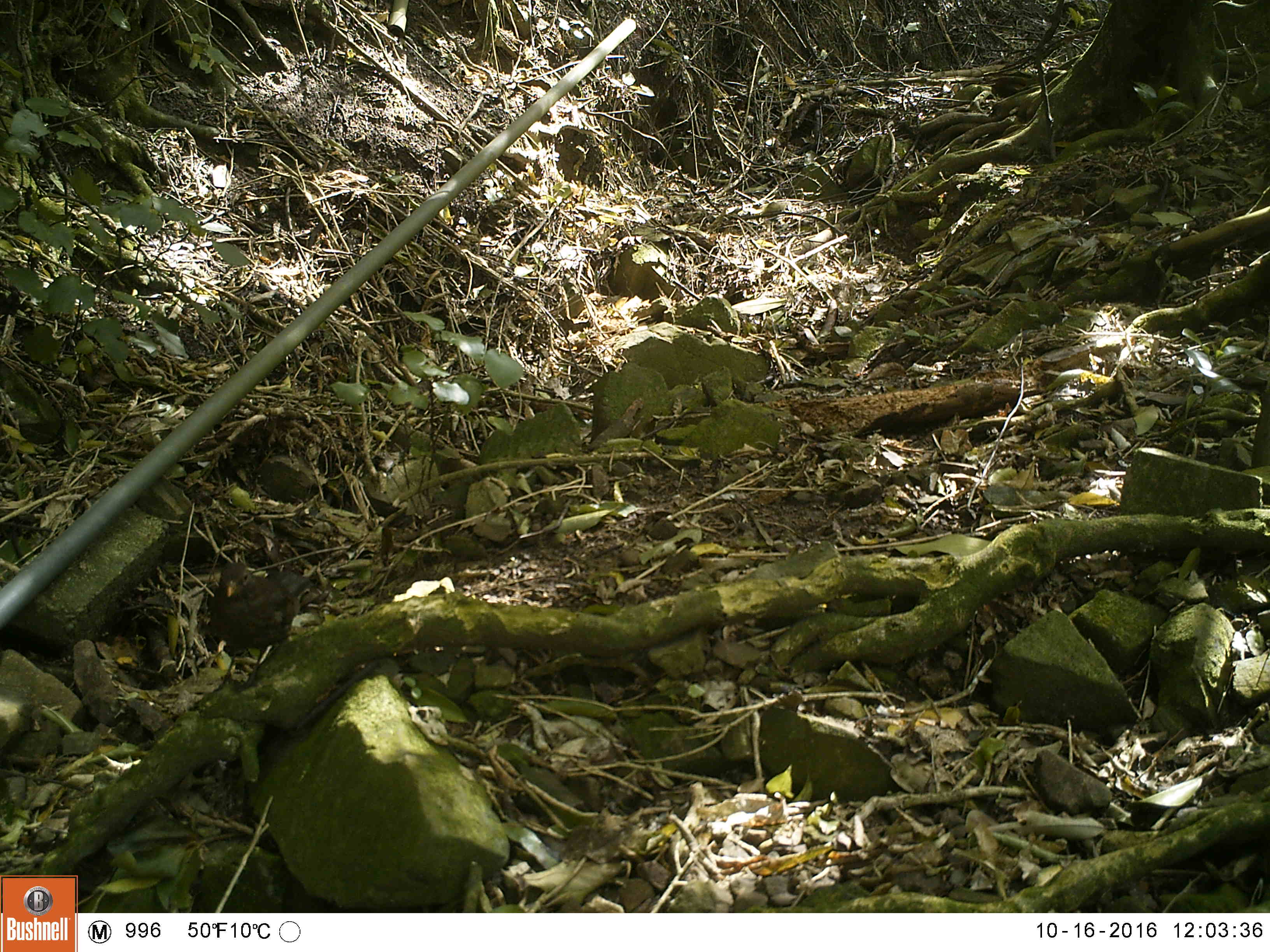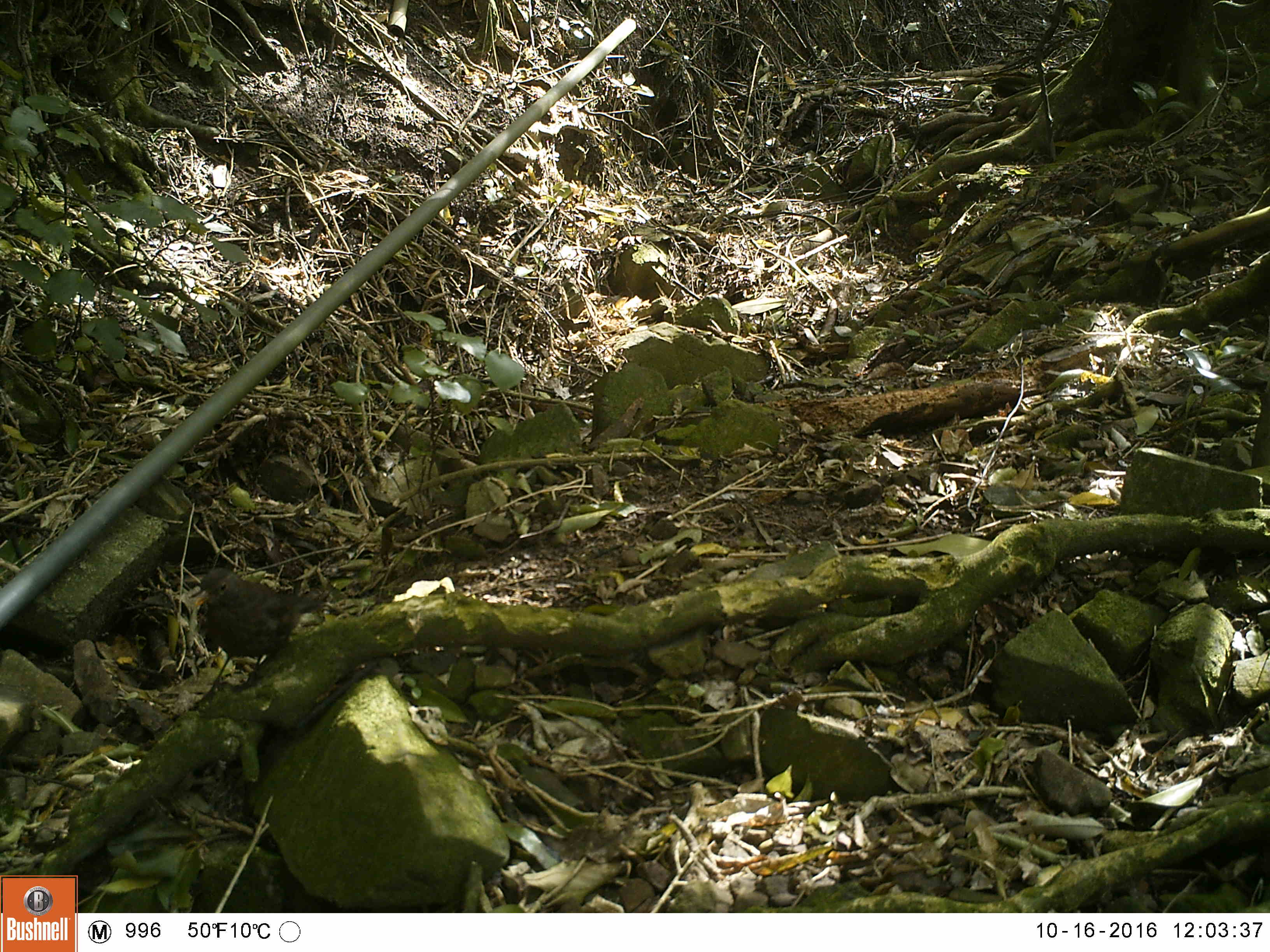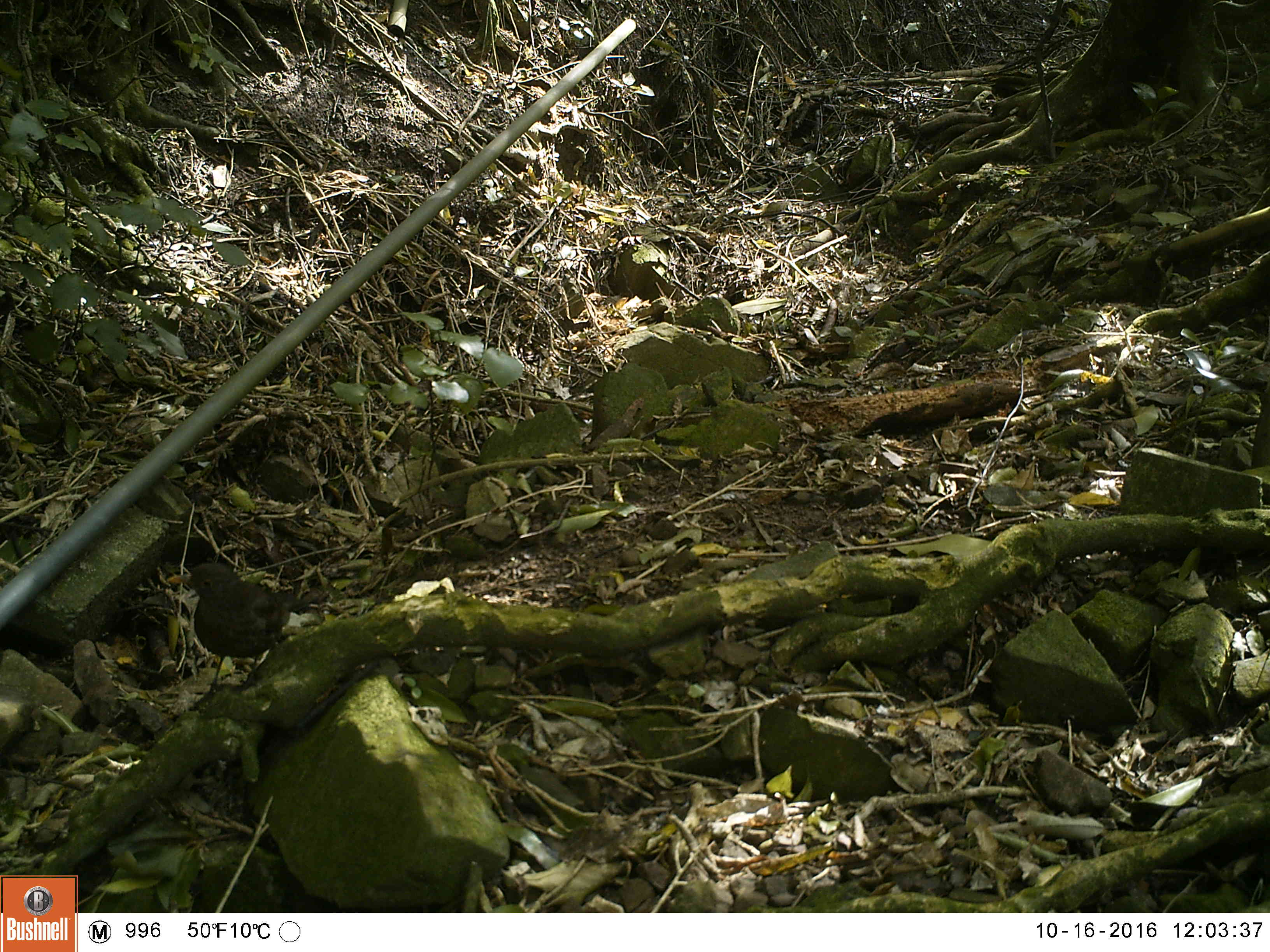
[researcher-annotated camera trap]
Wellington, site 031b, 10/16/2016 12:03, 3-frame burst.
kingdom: Animalia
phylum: Chordata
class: Aves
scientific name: Aves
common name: bird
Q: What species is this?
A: Bird (Aves).